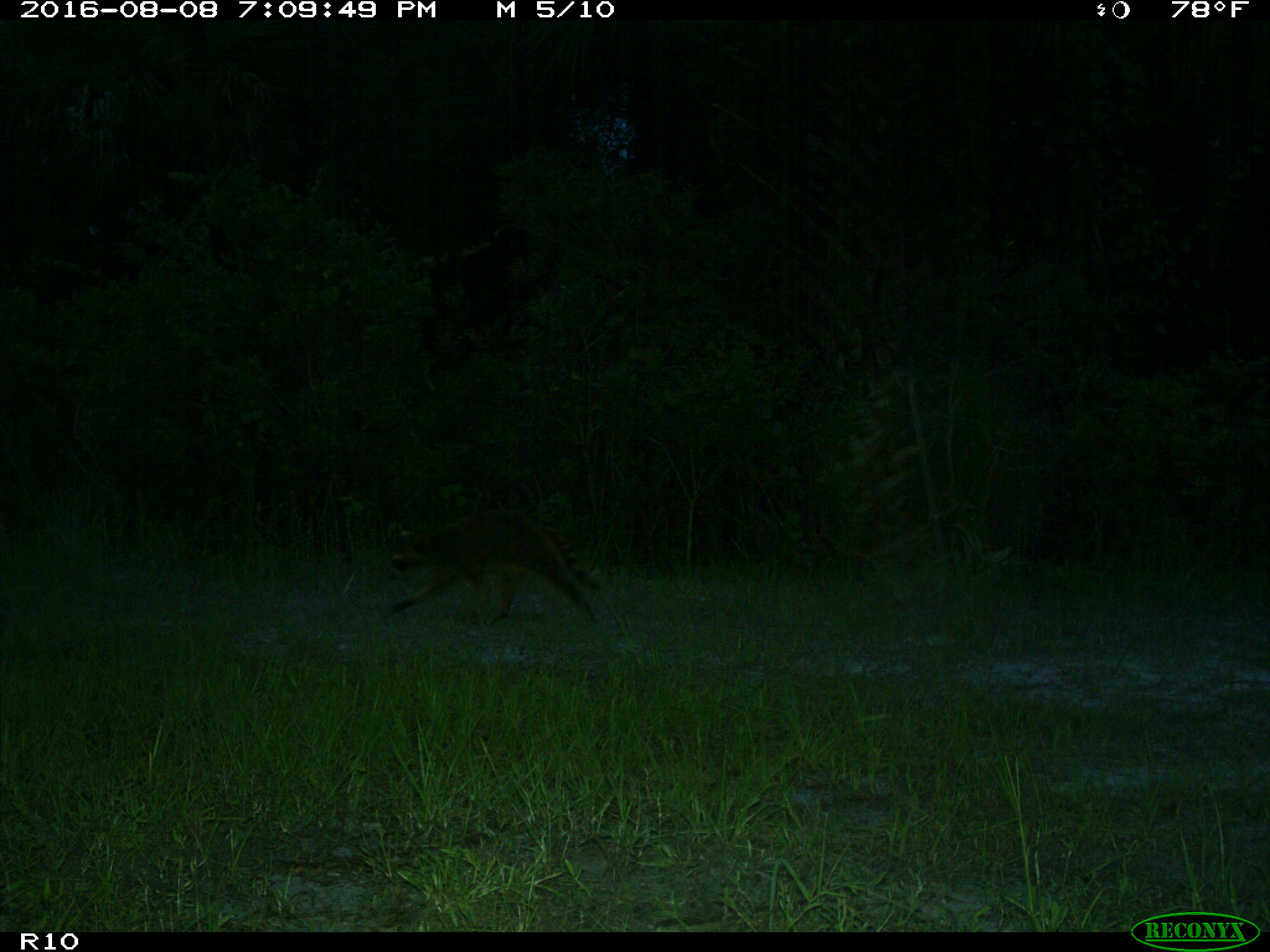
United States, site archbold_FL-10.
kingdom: Animalia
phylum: Chordata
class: Mammalia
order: Carnivora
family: Procyonidae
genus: Procyon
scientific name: Procyon lotor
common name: common raccoon